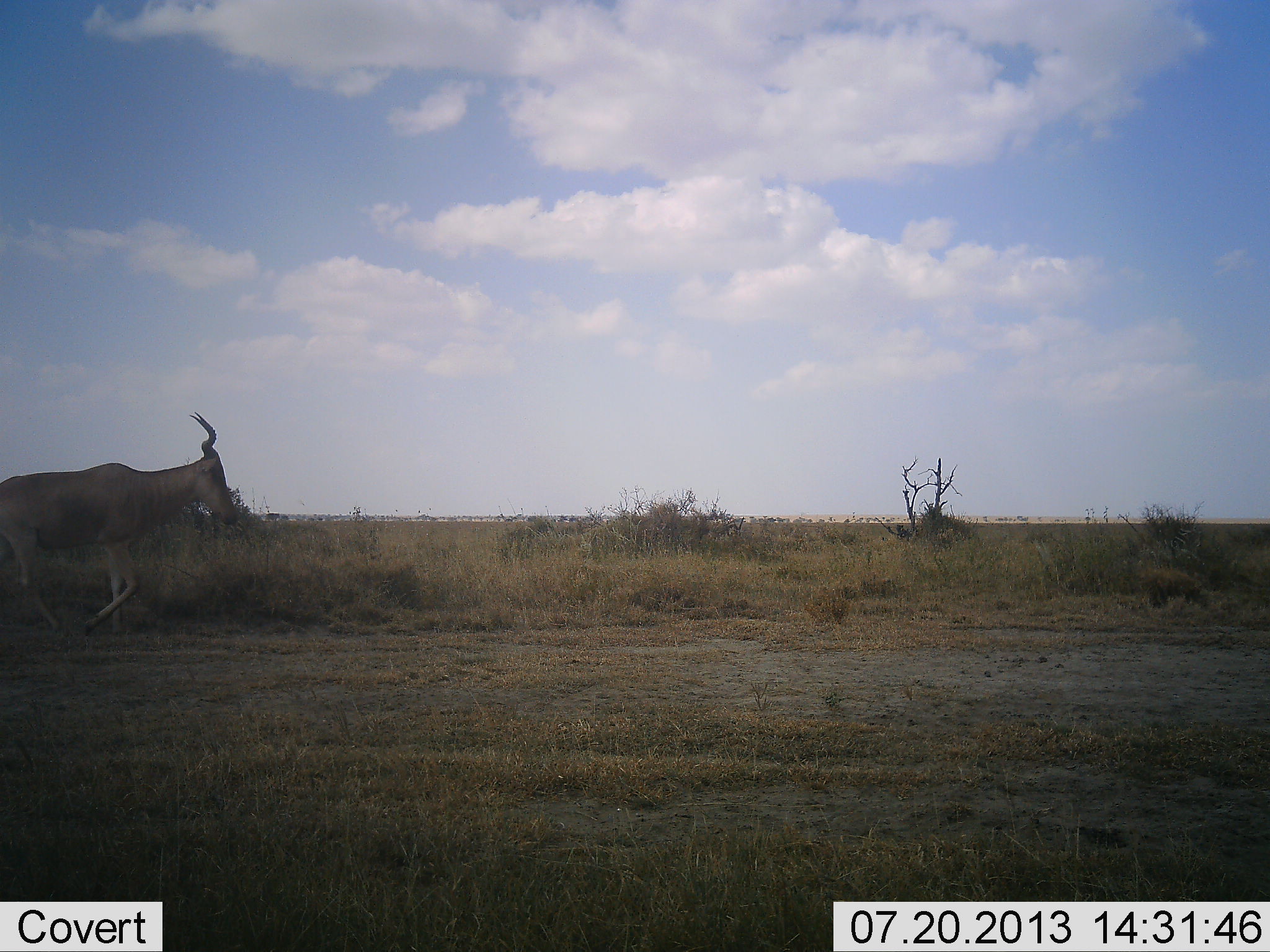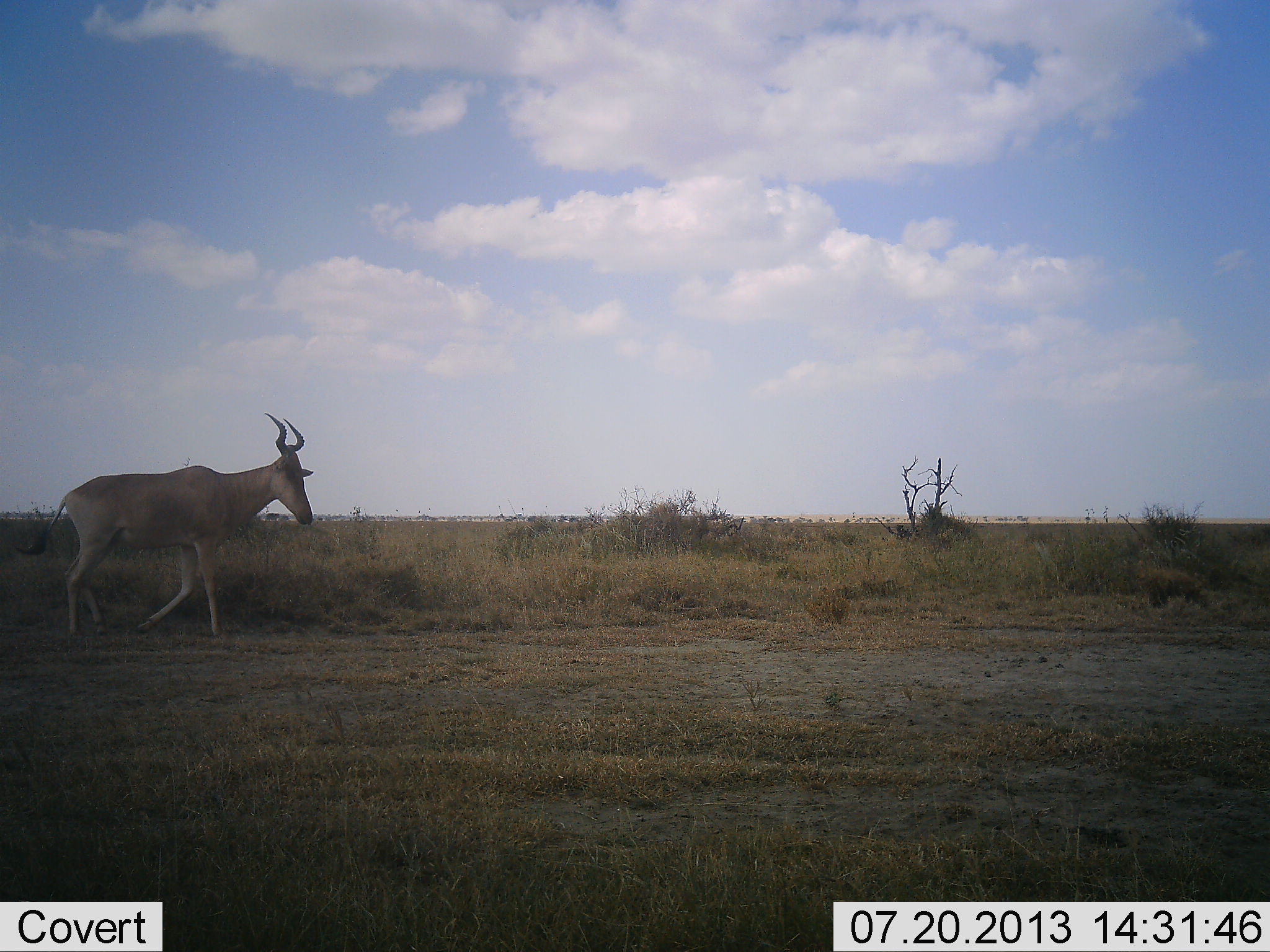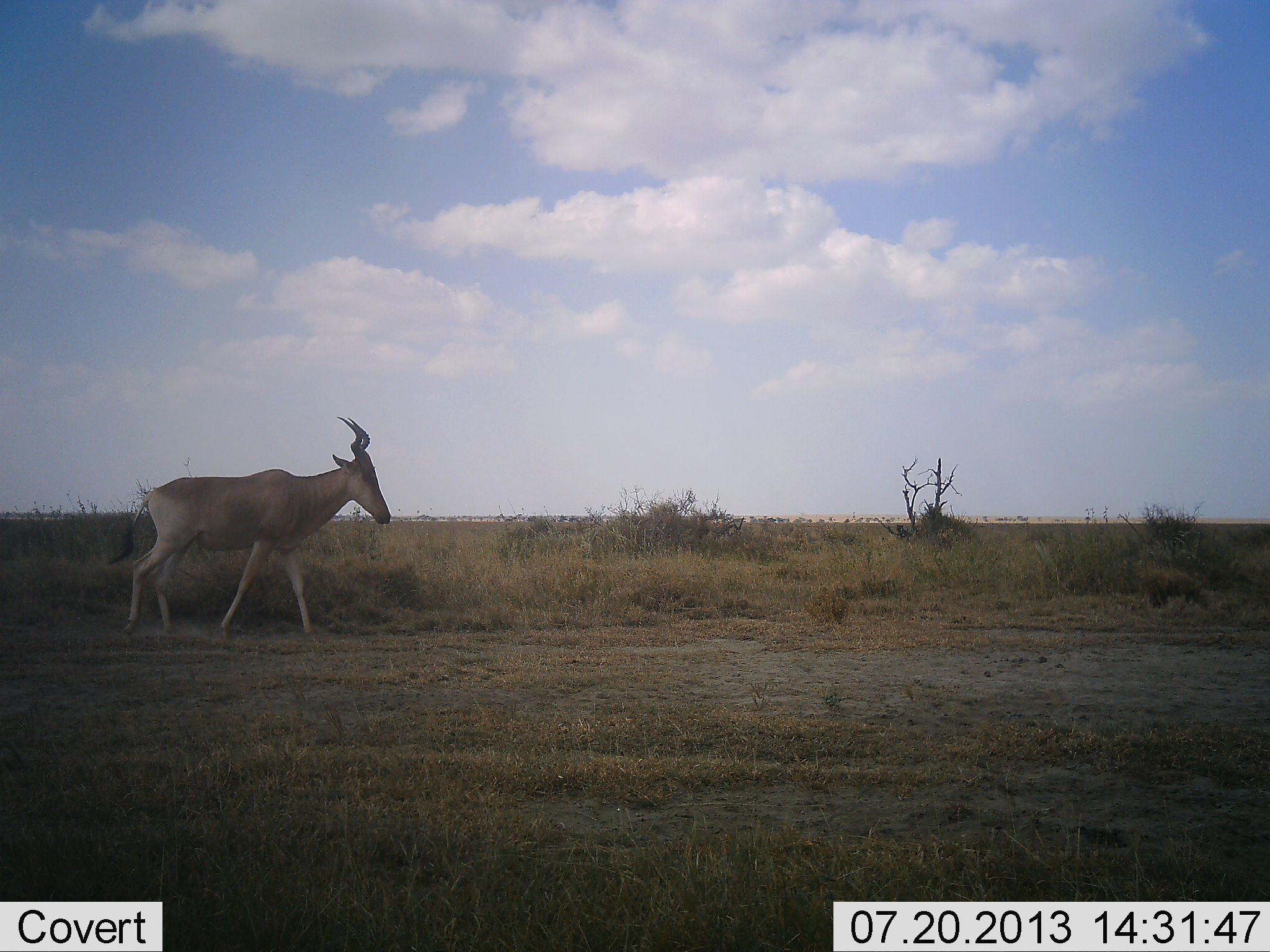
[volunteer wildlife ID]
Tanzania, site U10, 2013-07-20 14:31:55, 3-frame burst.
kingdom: Animalia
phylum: Chordata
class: Mammalia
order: Artiodactyla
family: Bovidae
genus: Alcelaphus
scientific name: Alcelaphus buselaphus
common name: hartebeest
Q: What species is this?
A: Hartebeest (Alcelaphus buselaphus).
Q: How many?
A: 1.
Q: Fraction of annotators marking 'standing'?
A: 0%.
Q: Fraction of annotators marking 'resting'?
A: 0%.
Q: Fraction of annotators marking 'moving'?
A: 100%.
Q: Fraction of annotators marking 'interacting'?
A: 0%.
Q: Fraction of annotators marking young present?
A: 0%.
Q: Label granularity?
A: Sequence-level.